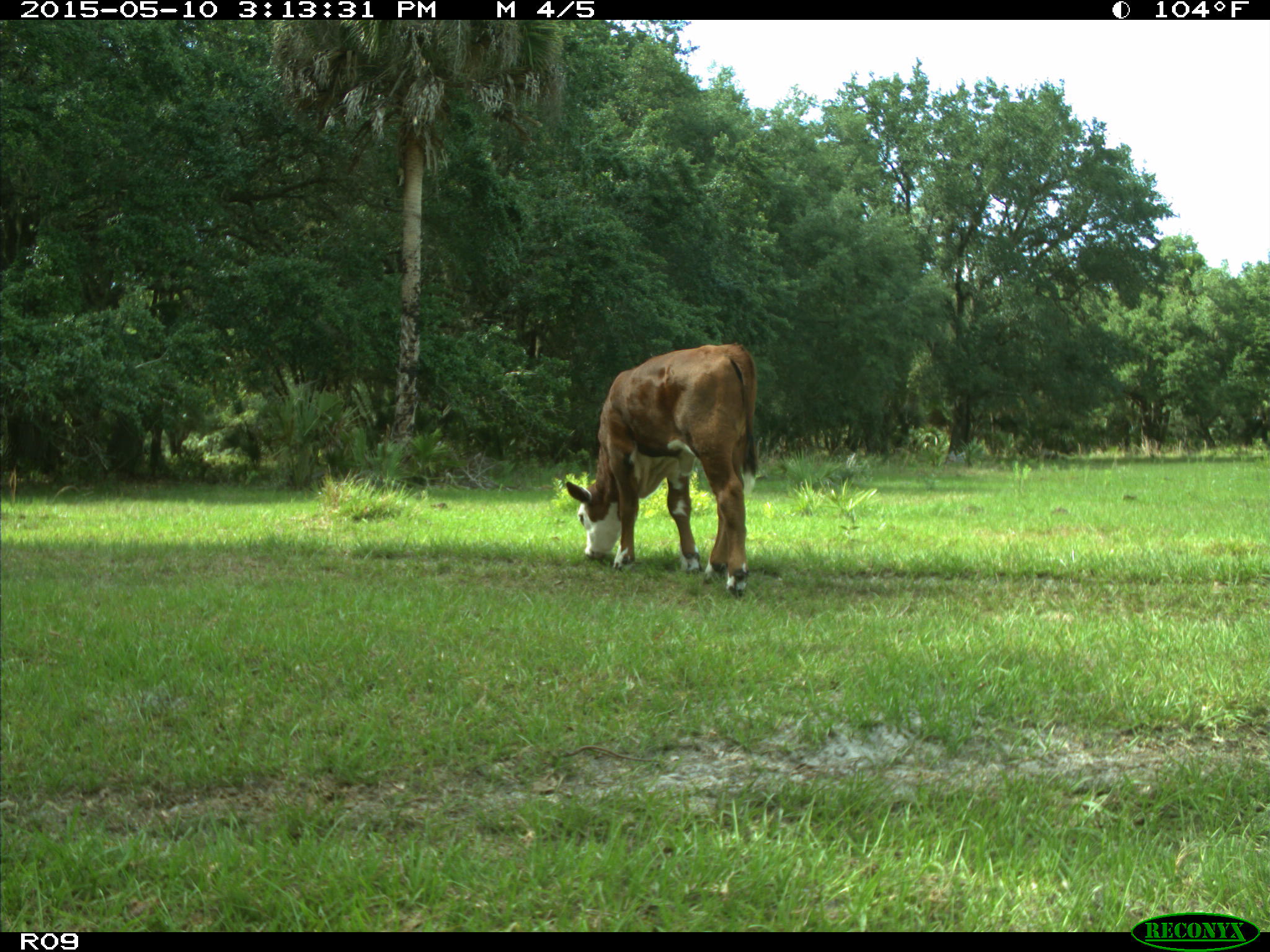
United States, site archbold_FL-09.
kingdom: Animalia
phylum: Chordata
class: Mammalia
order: Artiodactyla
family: Bovidae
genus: Bos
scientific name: Bos taurus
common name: domestic cow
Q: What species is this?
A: Bos taurus (domestic cow).